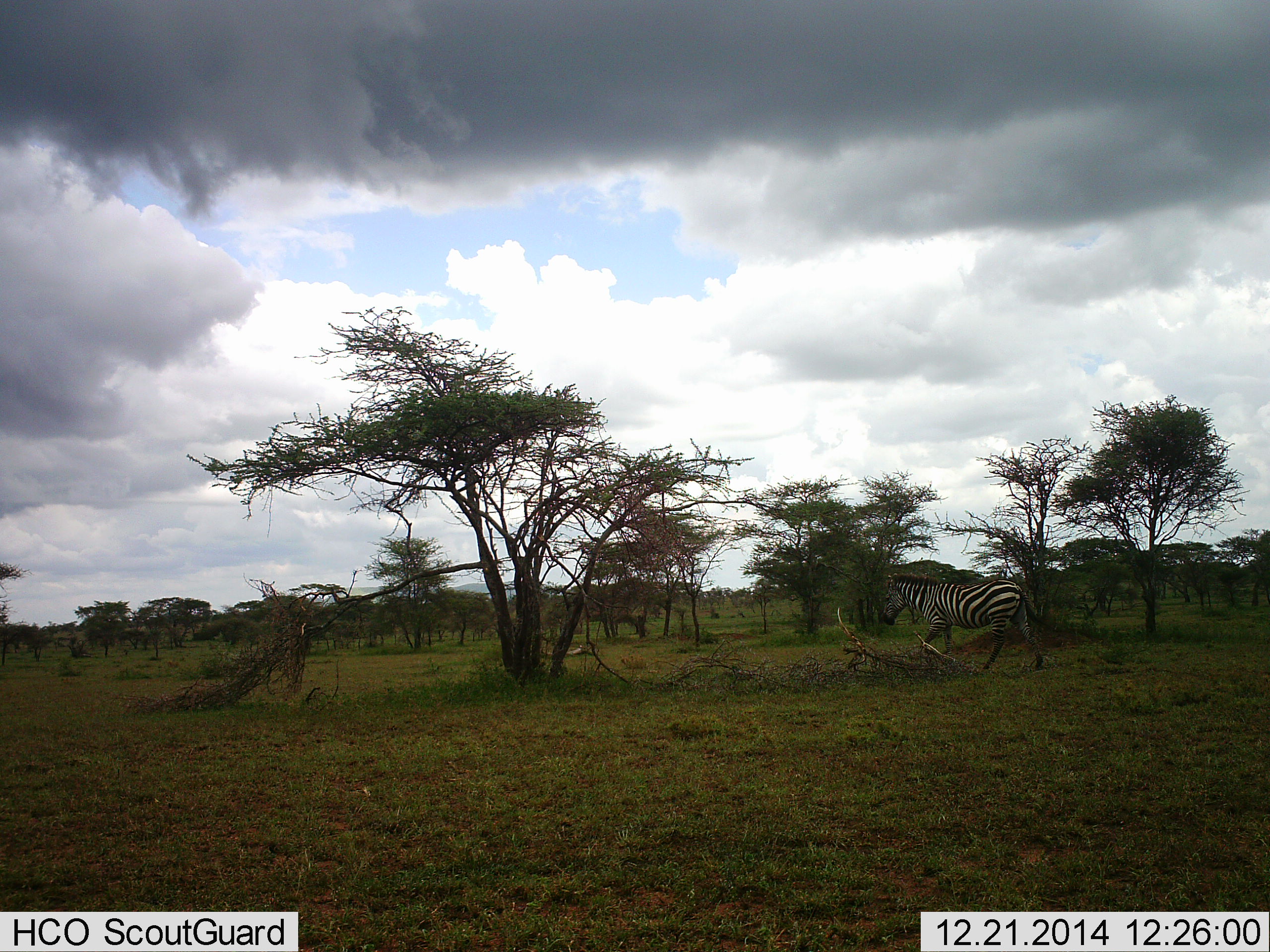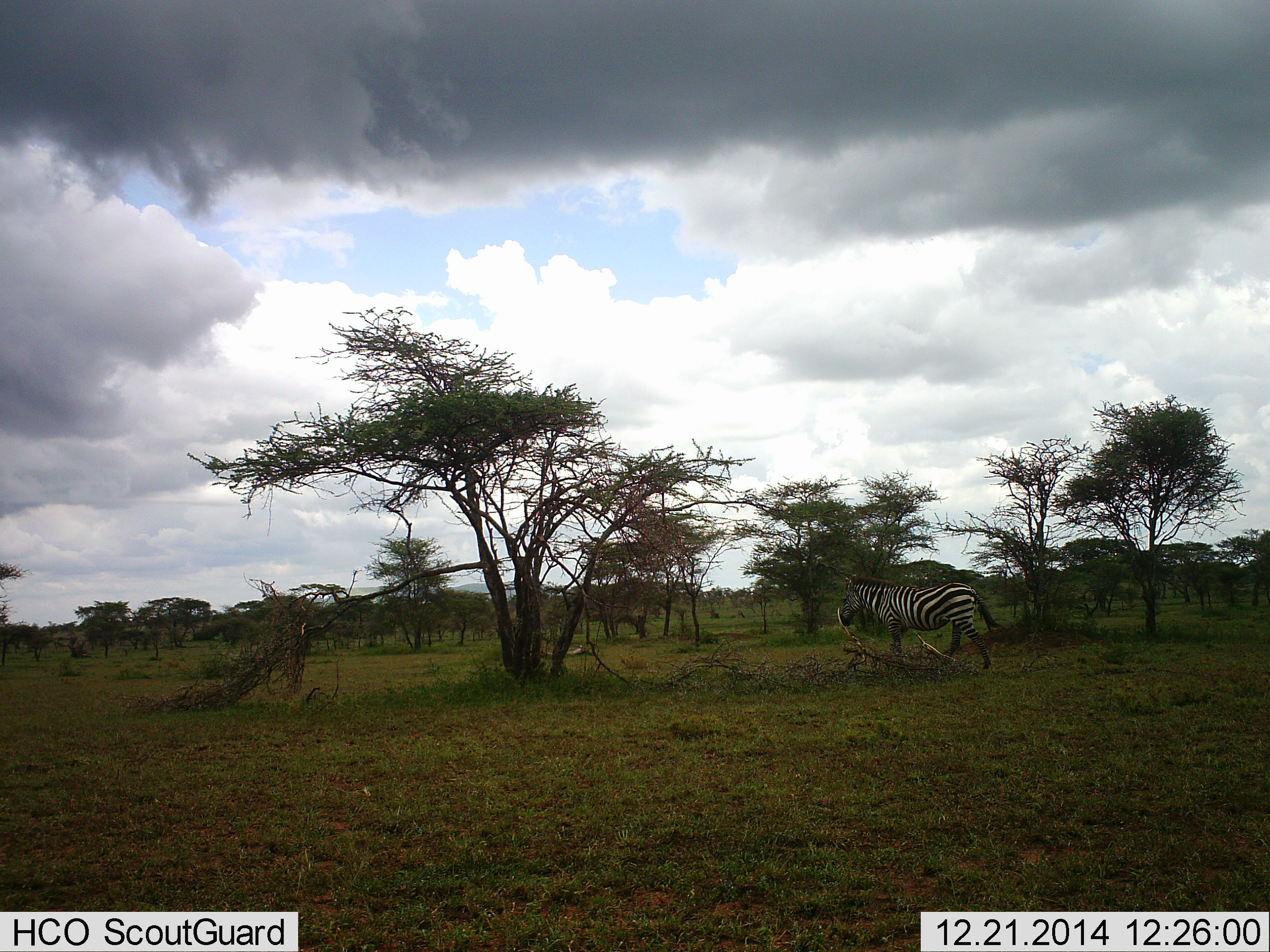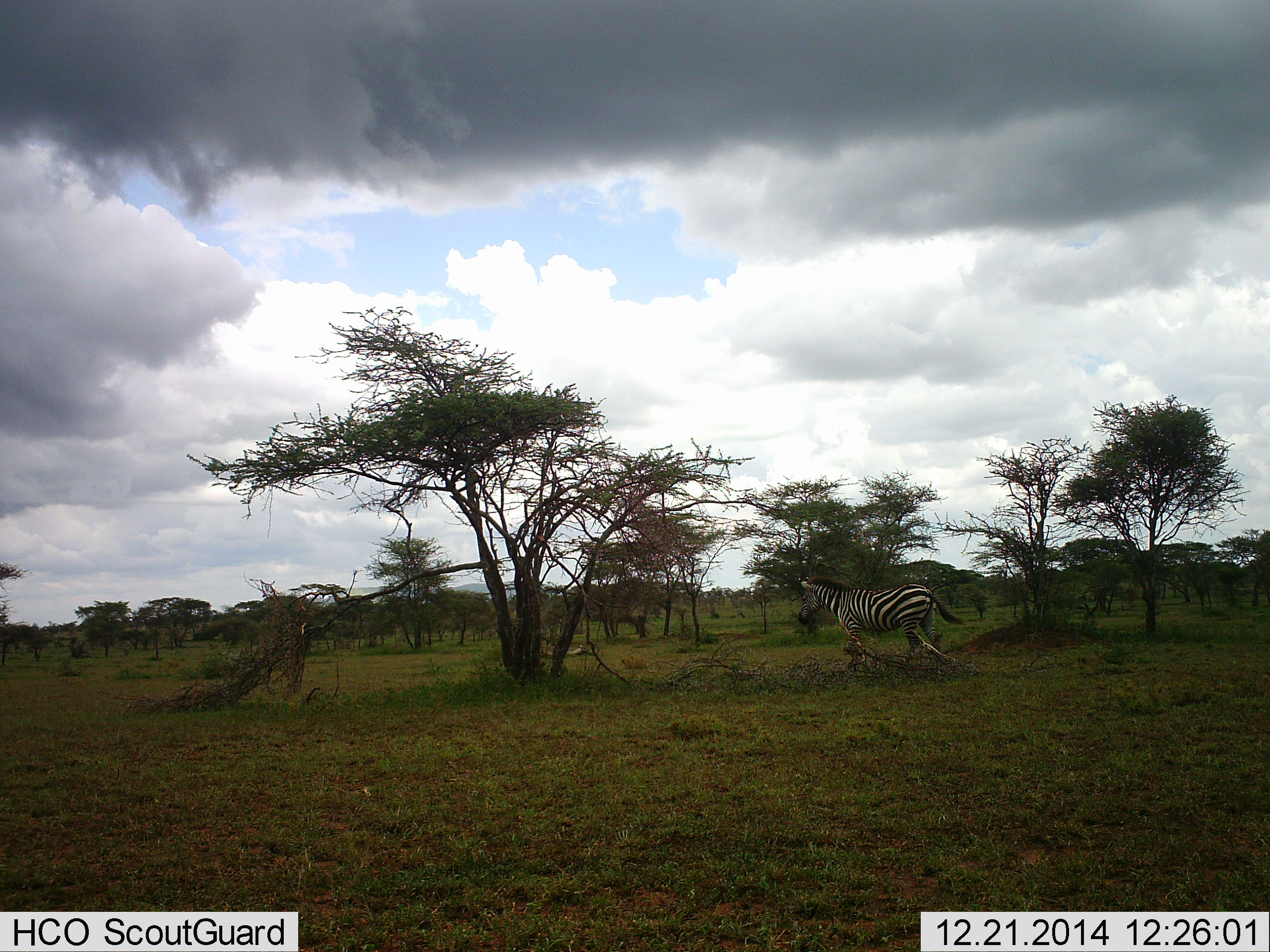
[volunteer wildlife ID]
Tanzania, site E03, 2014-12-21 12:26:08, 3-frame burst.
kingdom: Animalia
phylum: Chordata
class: Mammalia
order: Perissodactyla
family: Equidae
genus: Equus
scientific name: Equus quagga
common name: plains zebra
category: zebra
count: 1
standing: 25%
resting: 0%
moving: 75%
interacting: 0%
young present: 0%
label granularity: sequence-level